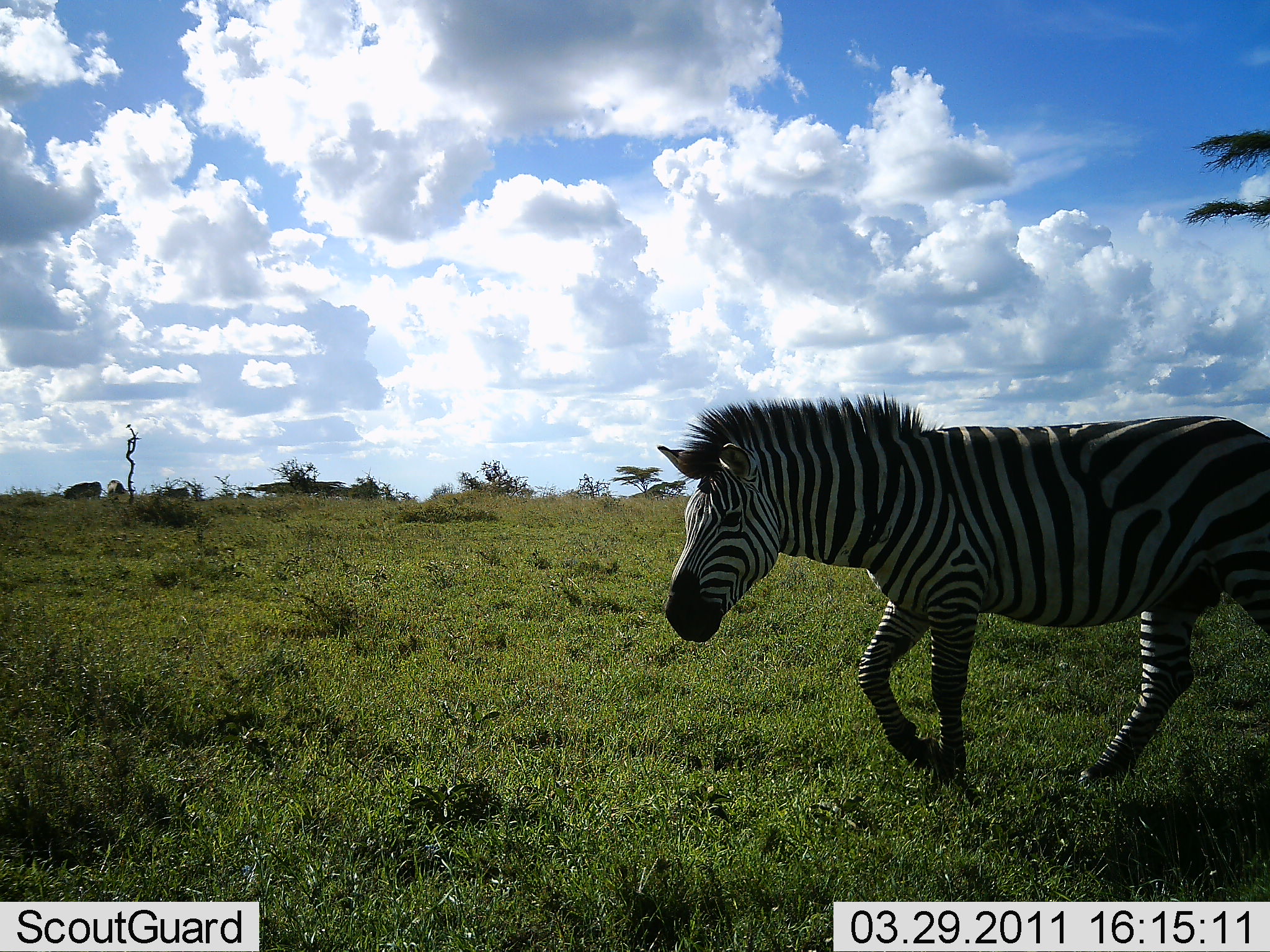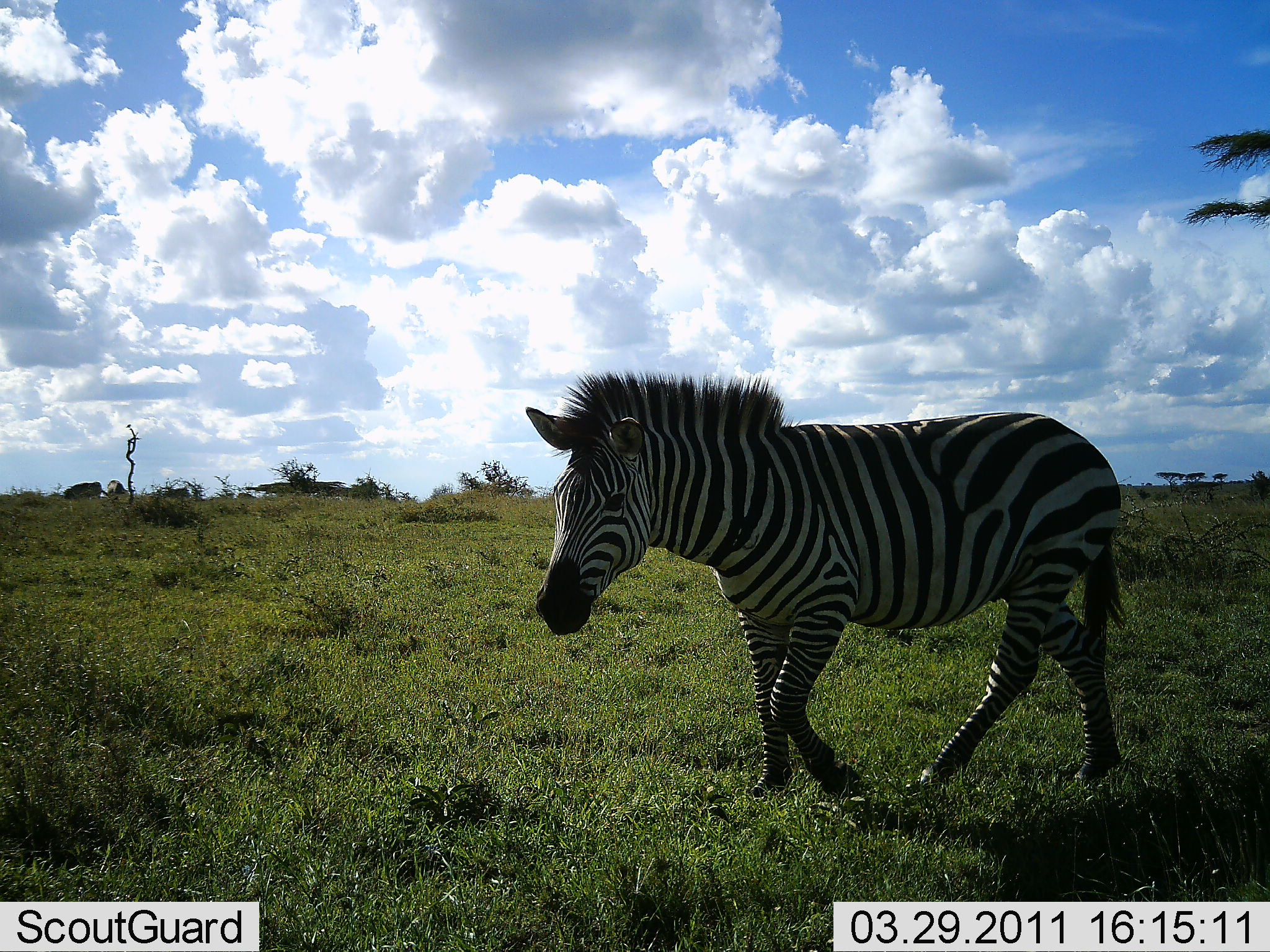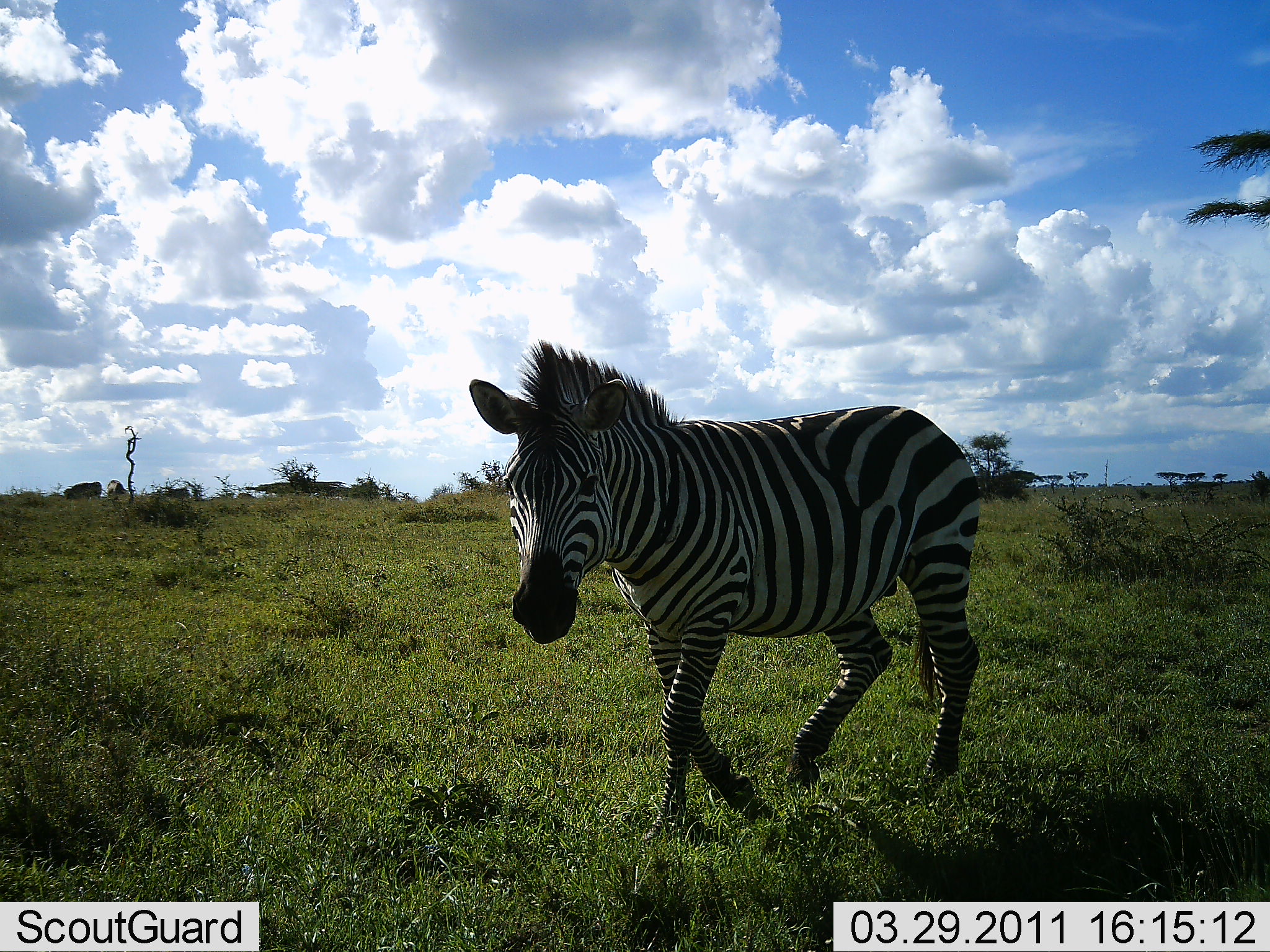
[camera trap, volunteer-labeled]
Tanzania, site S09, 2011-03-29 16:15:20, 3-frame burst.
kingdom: Animalia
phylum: Chordata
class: Mammalia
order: Perissodactyla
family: Equidae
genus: Equus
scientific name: Equus quagga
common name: plains zebra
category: zebra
Zebra (plains zebra) (Equus quagga), count 1. Behavior (volunteer vote fractions): standing 0%, resting 0%, moving 100%, interacting 0%. Young present (vote fraction): 0%. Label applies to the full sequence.